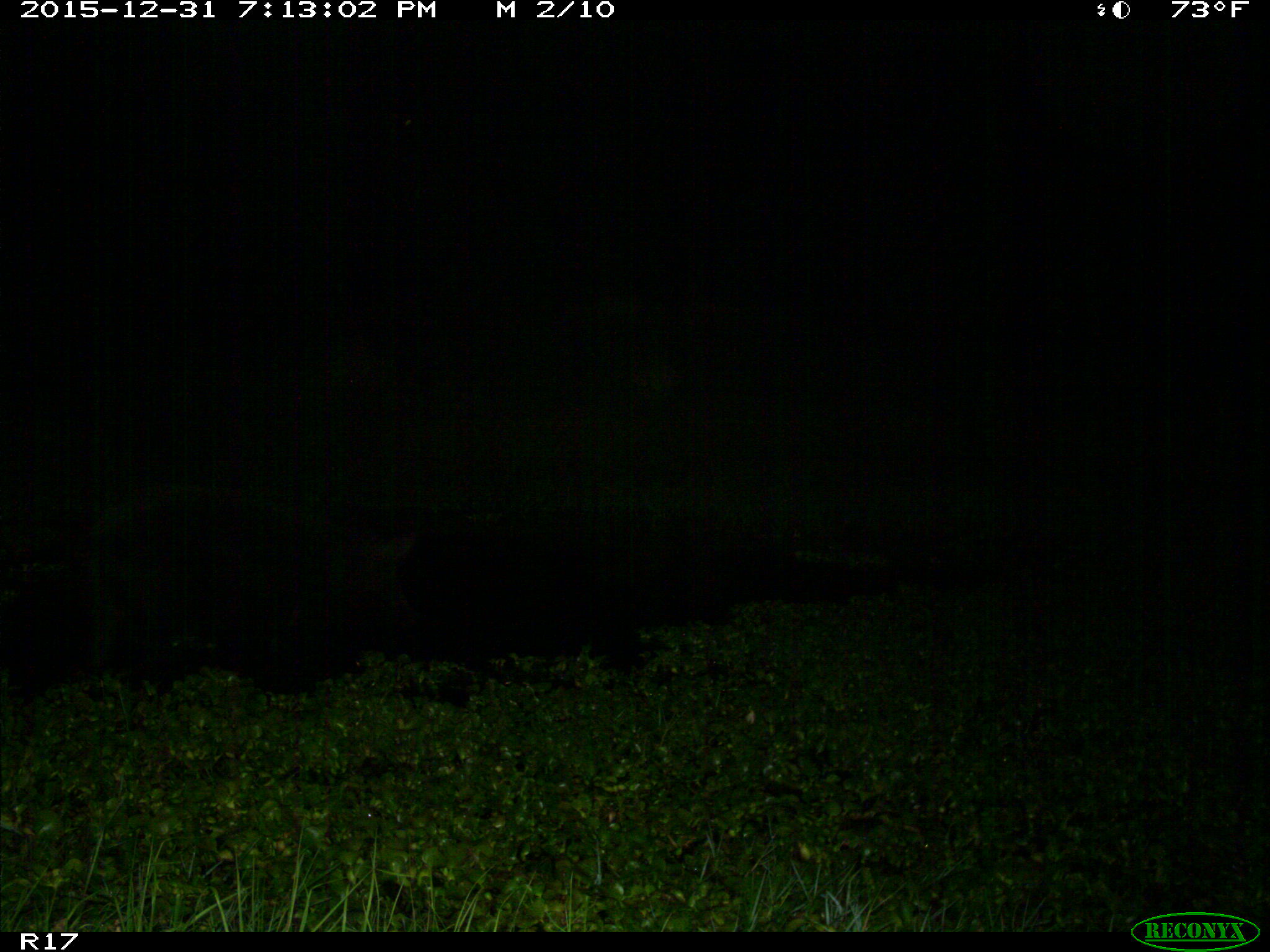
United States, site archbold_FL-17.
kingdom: Animalia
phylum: Chordata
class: Mammalia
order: Artiodactyla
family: Suidae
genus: Sus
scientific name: Sus scrofa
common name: wild boar